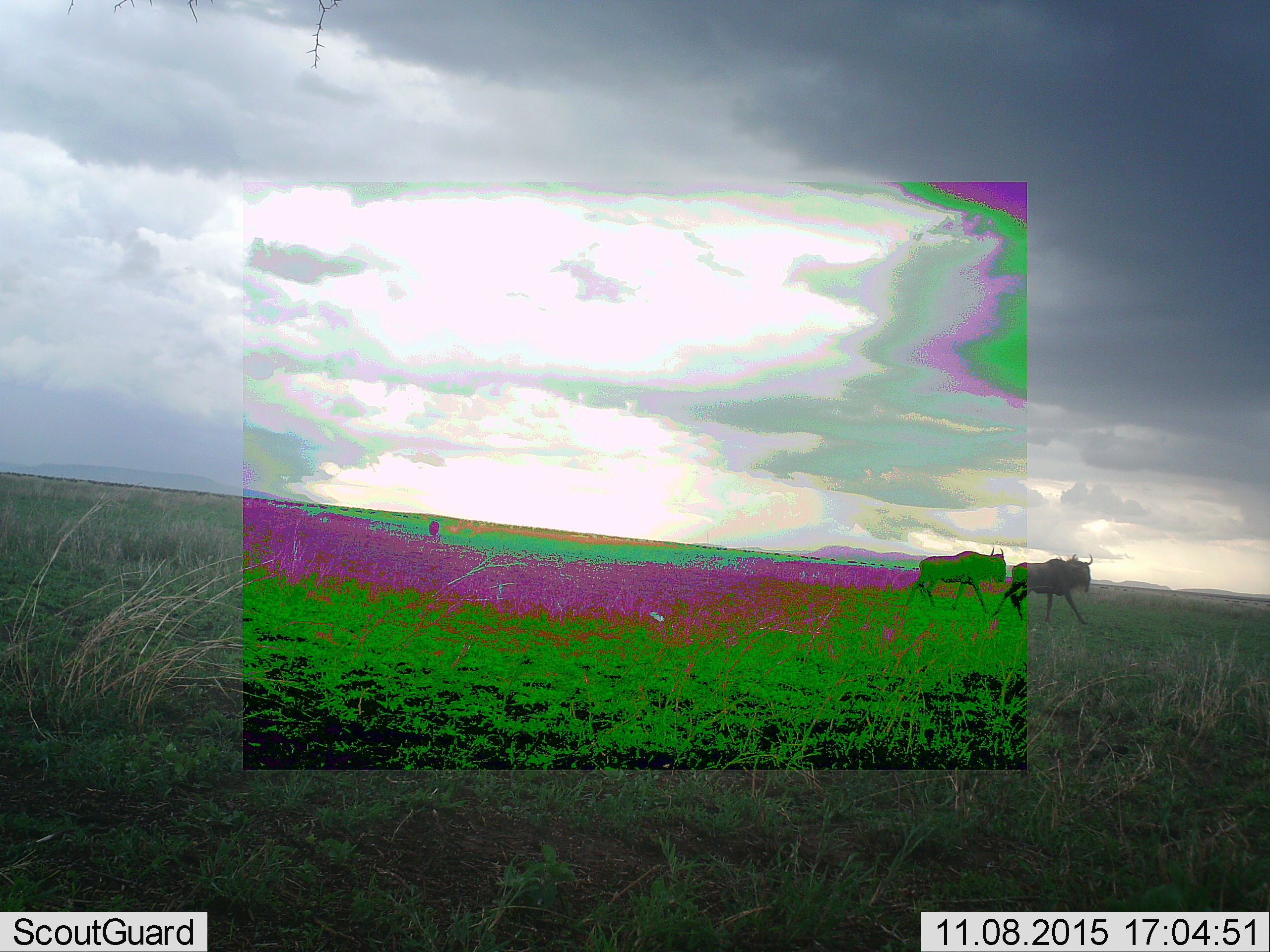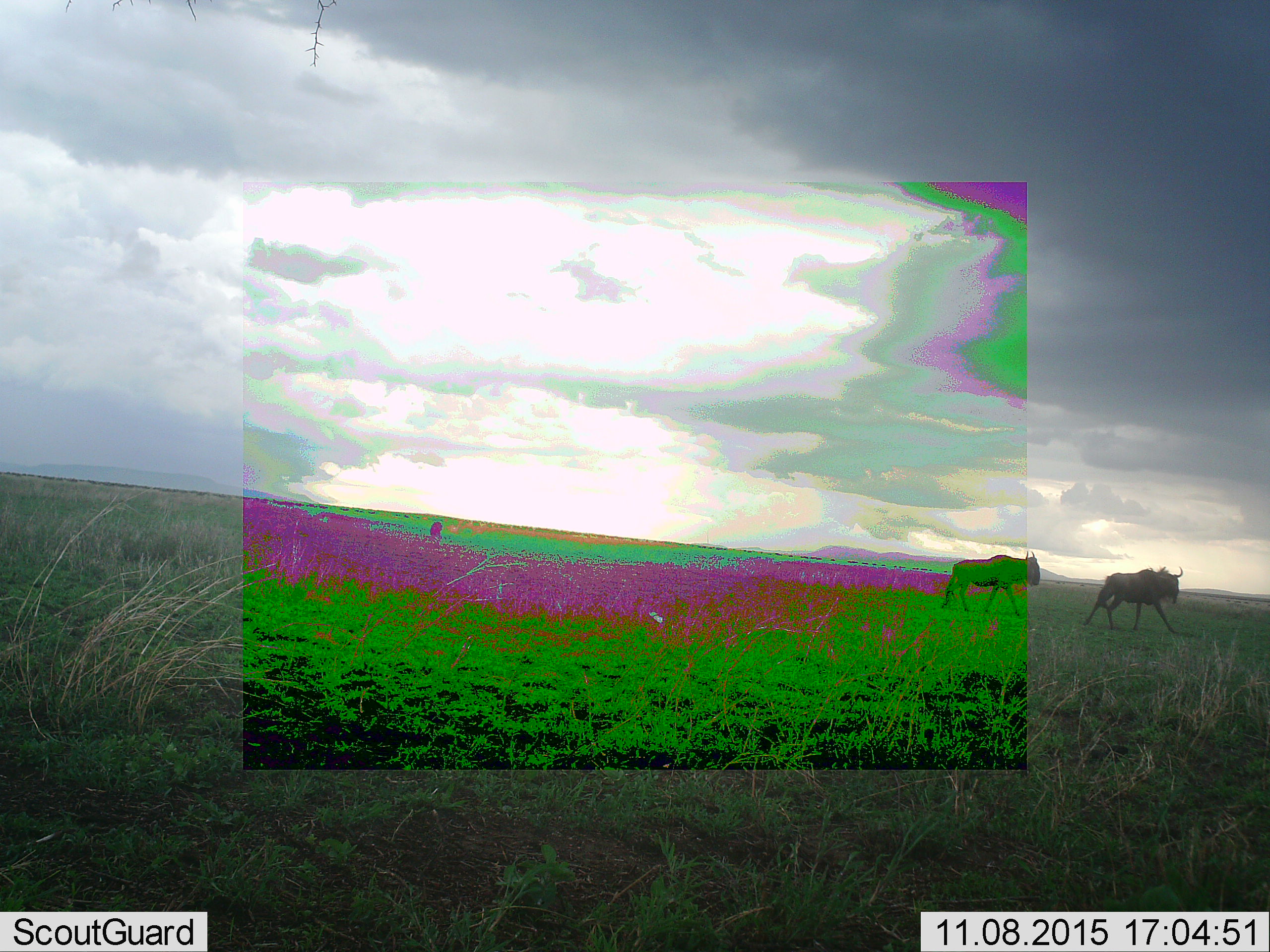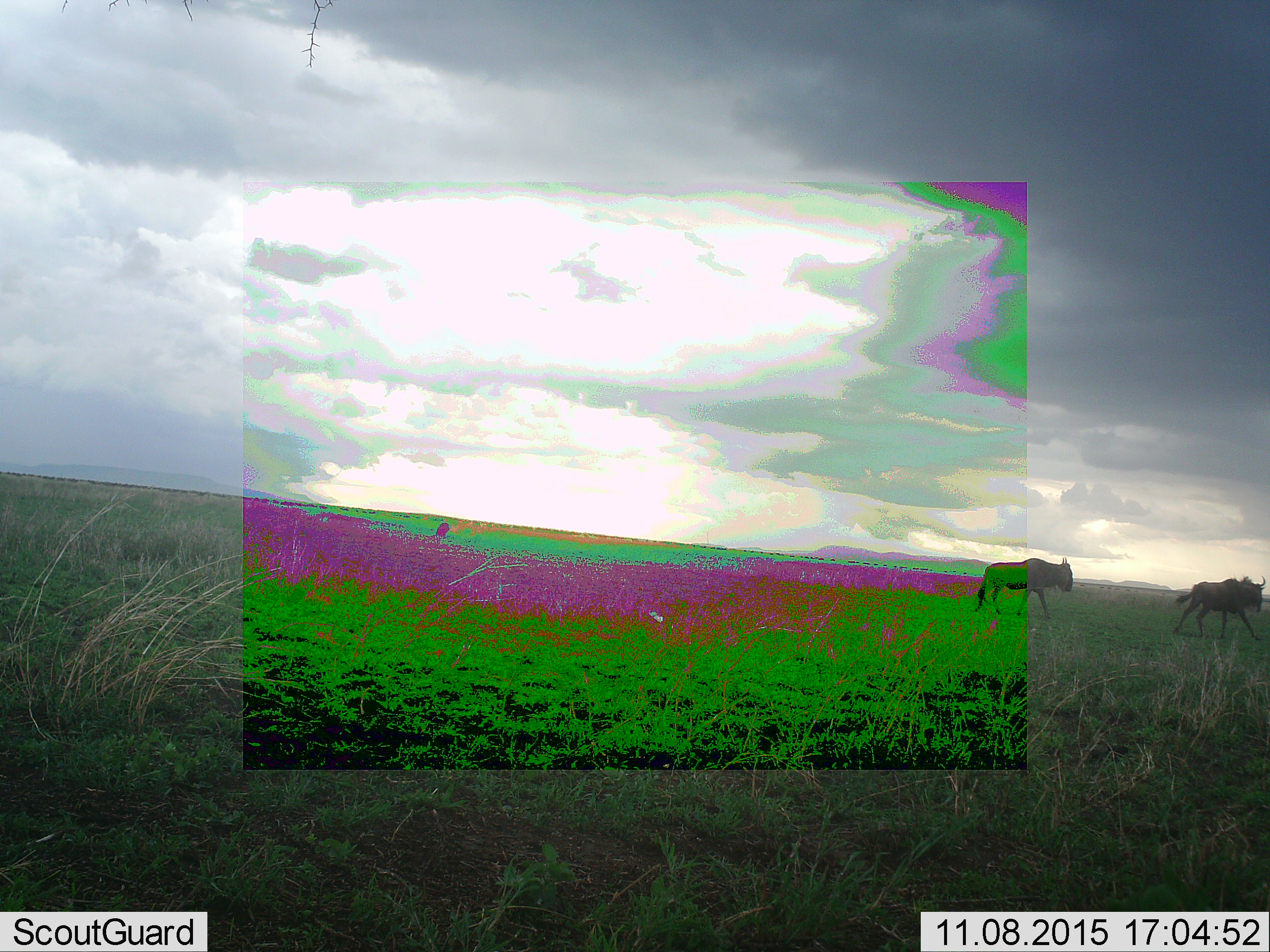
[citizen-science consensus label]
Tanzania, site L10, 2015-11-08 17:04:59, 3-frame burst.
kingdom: Animalia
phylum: Chordata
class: Mammalia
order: Artiodactyla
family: Bovidae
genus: Connochaetes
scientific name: Connochaetes taurinus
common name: blue wildebeest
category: wildebeest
Wildebeest (blue wildebeest) (Connochaetes taurinus), count 2. Behavior (volunteer vote fractions): standing 11%, resting 0%, moving 100%, interacting 0%. Young present (vote fraction): 0%. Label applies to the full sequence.